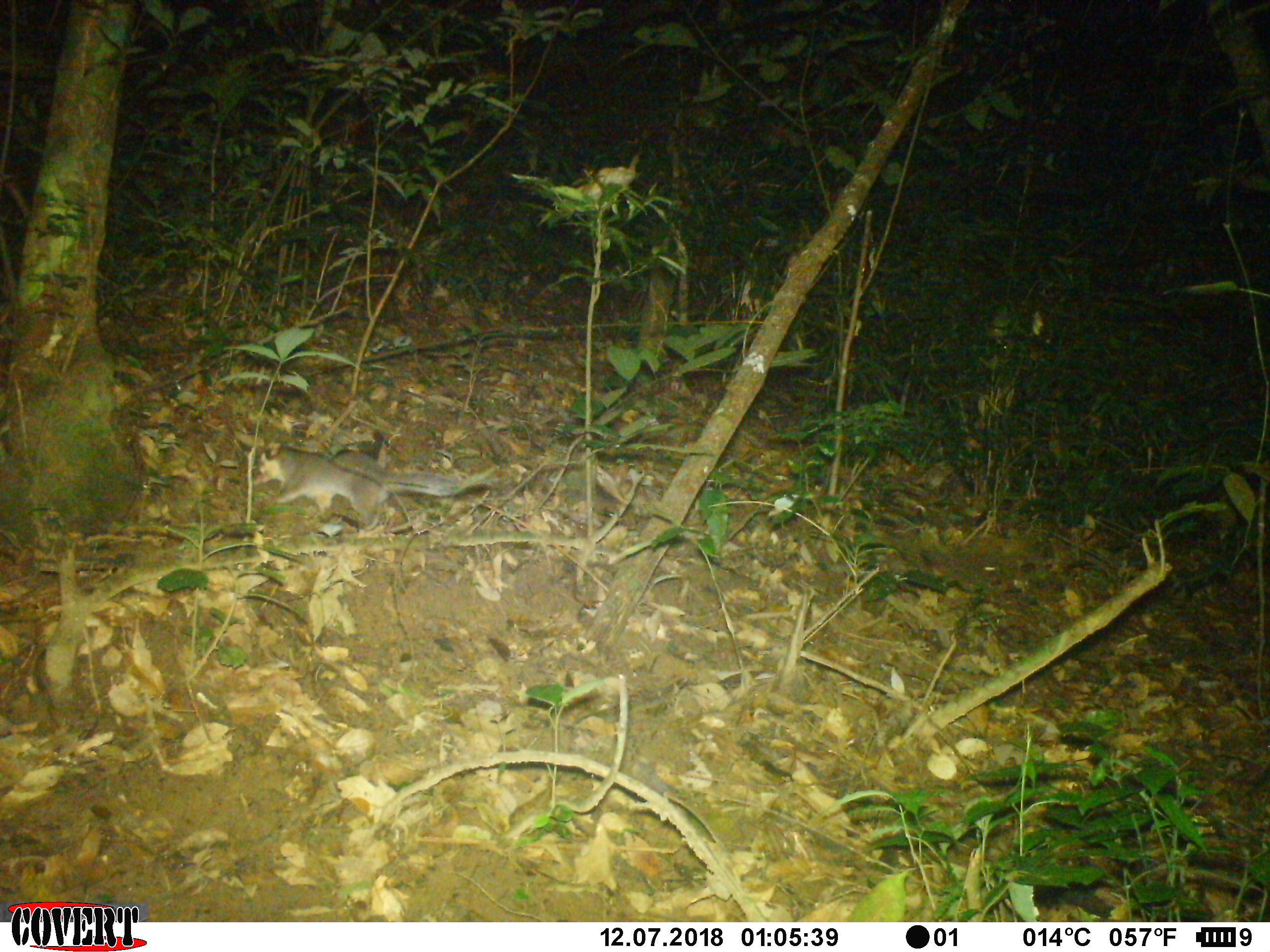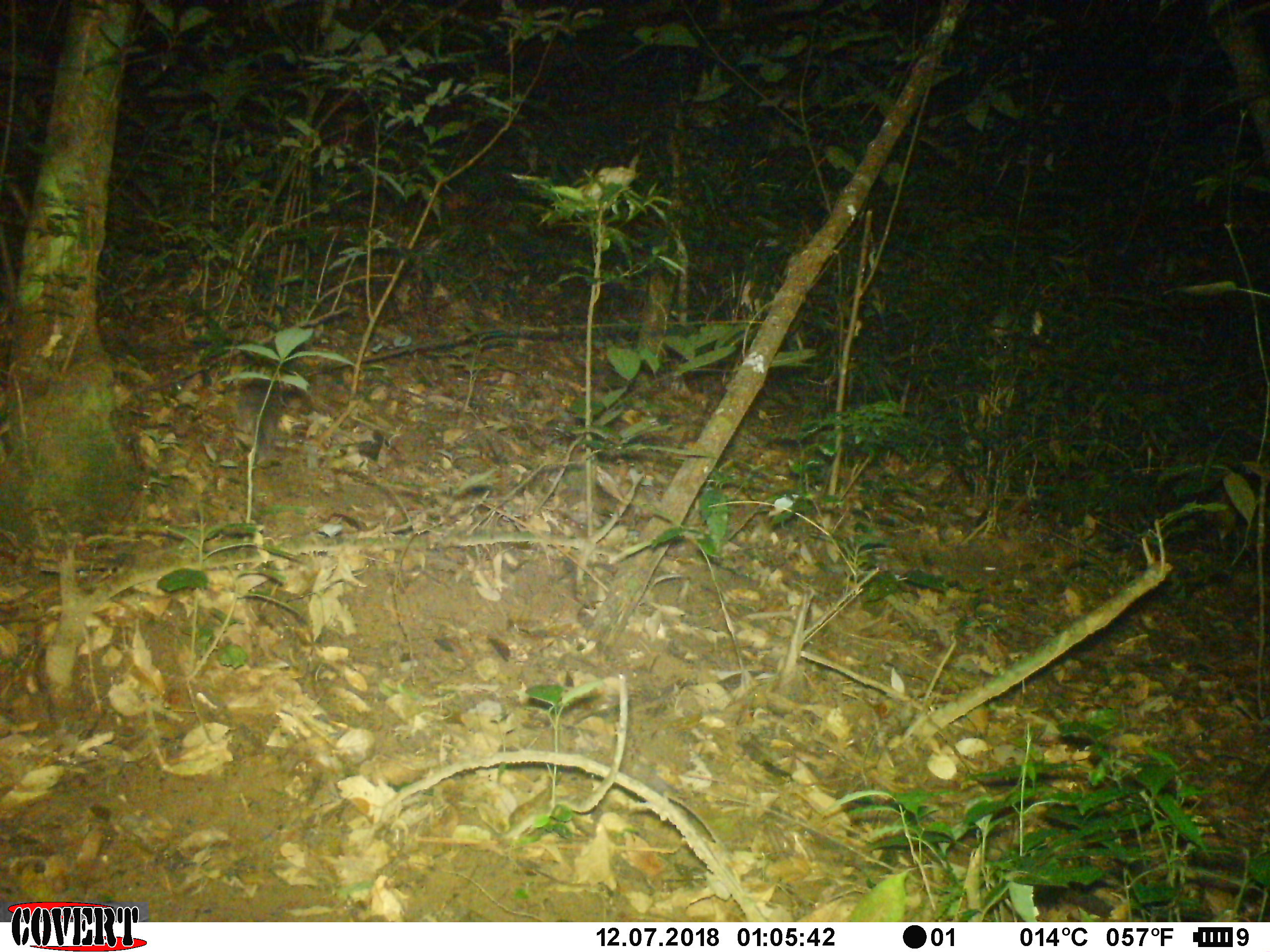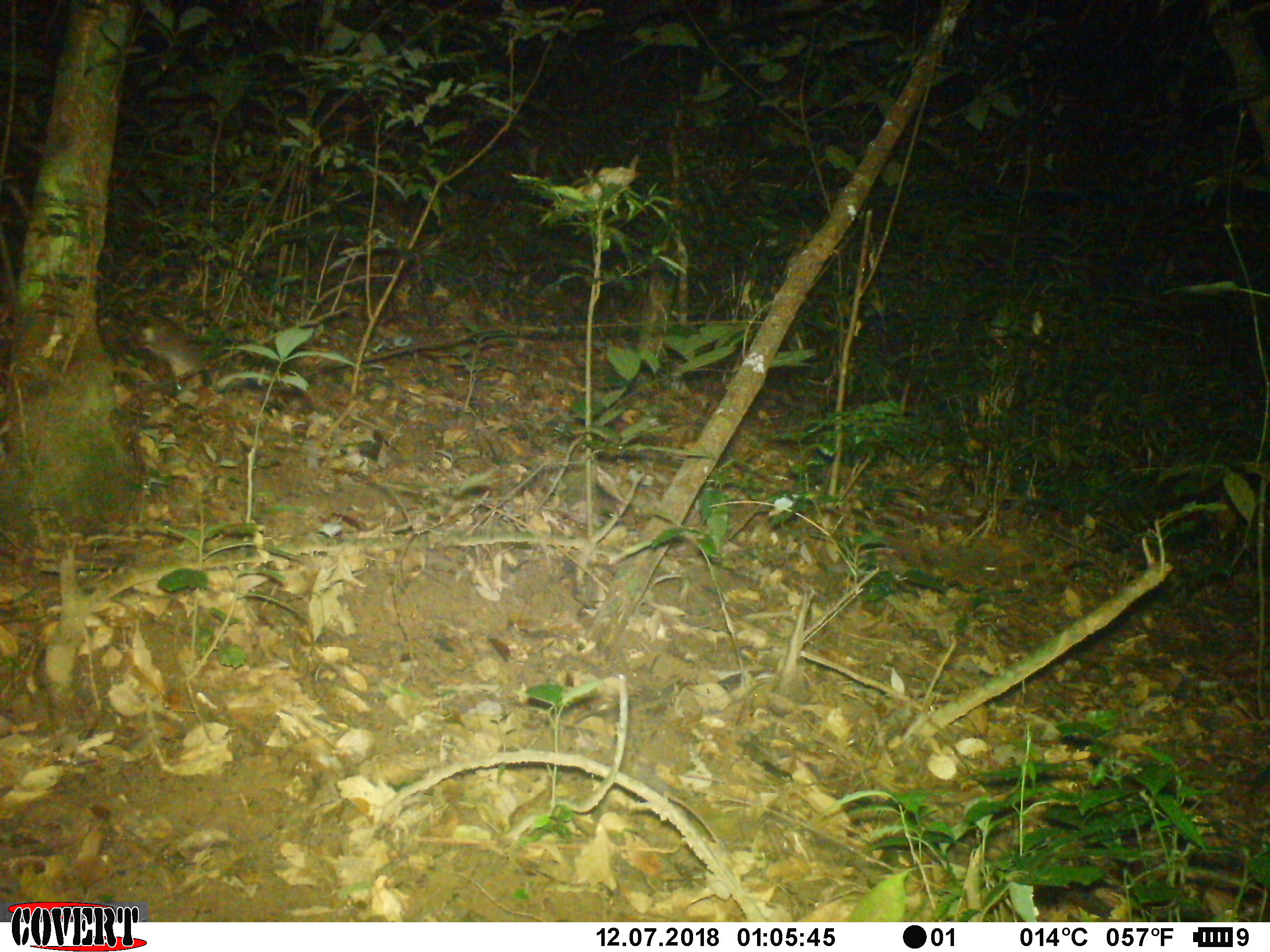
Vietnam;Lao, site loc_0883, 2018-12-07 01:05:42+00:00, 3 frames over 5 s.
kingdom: Animalia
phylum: Chordata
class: Mammalia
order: Carnivora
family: Mustelidae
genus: Melogale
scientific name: Melogale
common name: ferret badger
Ferret badger (Melogale). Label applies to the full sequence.